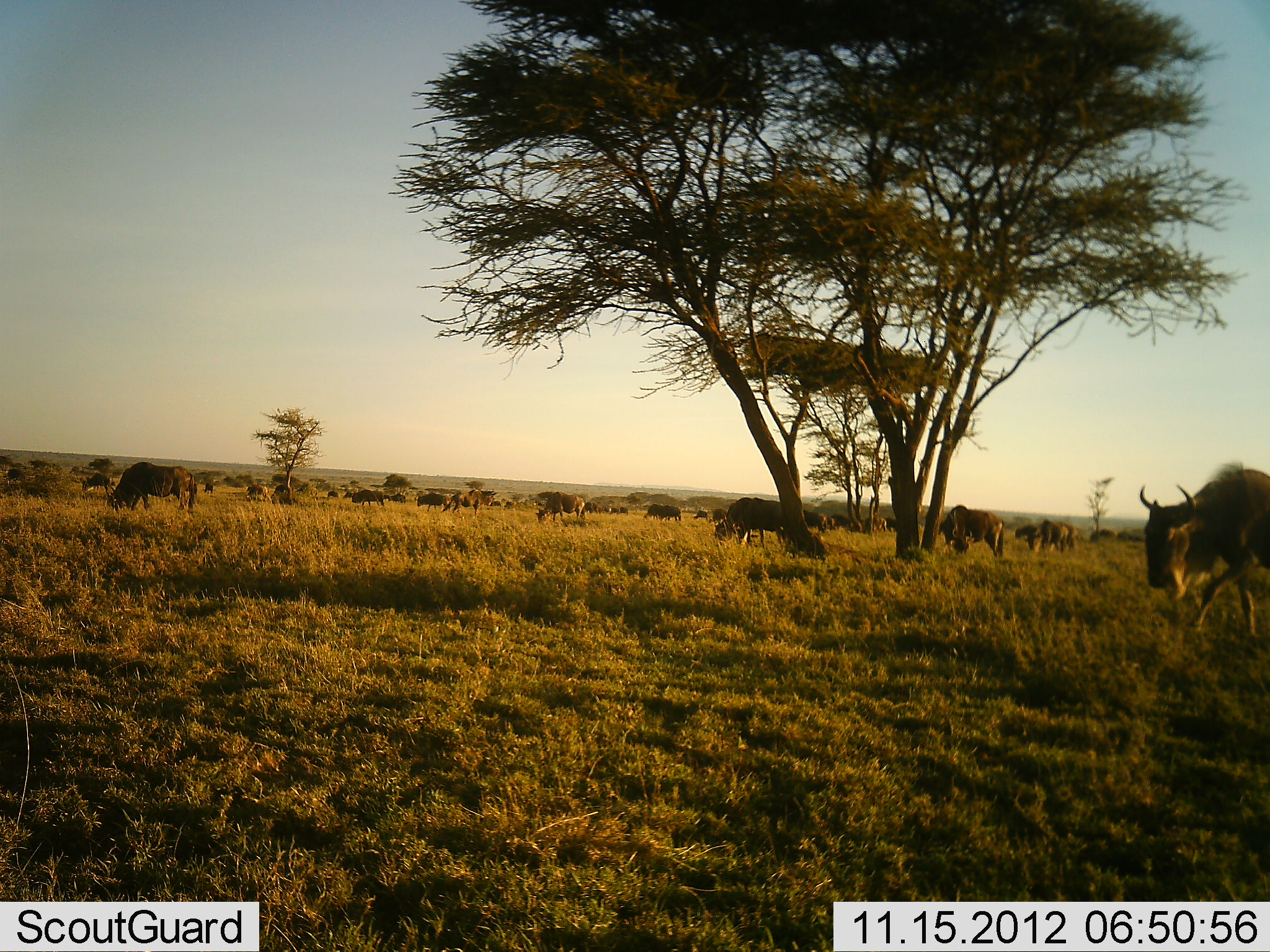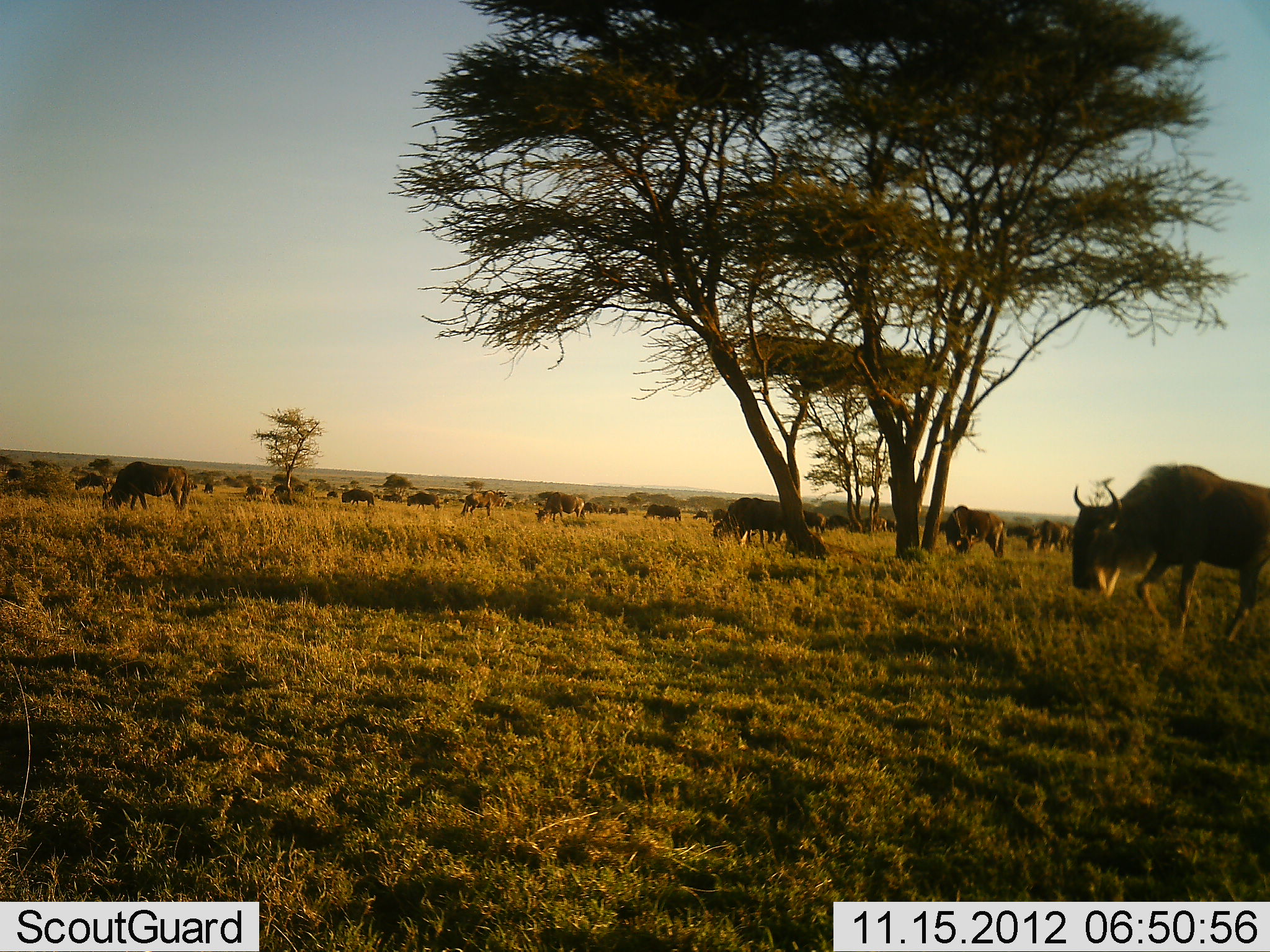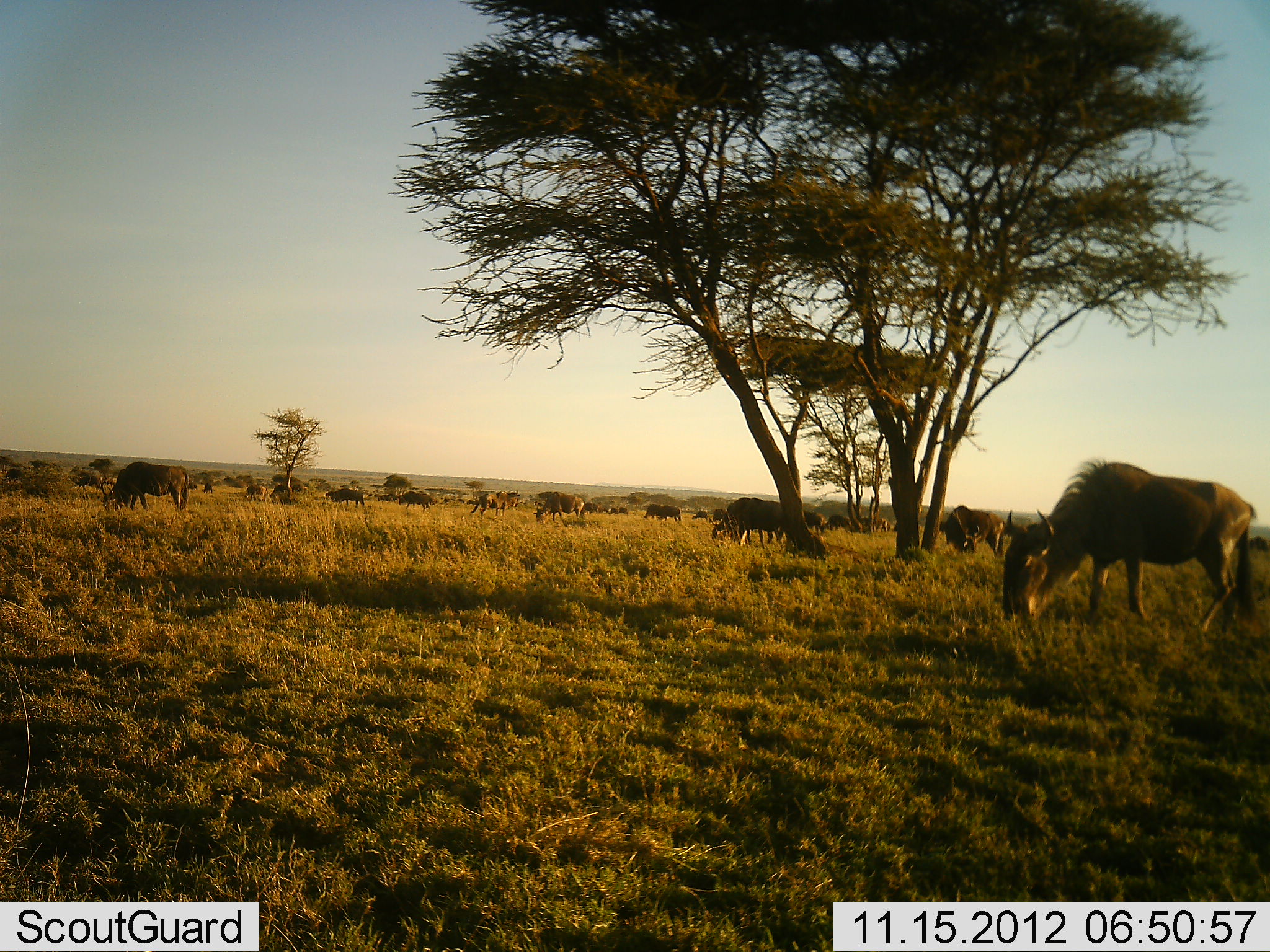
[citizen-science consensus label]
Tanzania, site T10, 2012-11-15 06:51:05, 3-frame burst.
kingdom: Animalia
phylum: Chordata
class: Mammalia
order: Artiodactyla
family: Bovidae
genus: Connochaetes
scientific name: Connochaetes taurinus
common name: blue wildebeest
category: wildebeest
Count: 11-50.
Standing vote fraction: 64%.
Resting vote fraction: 9%.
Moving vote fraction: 82%.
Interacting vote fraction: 0%.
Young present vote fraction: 0%.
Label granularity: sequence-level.